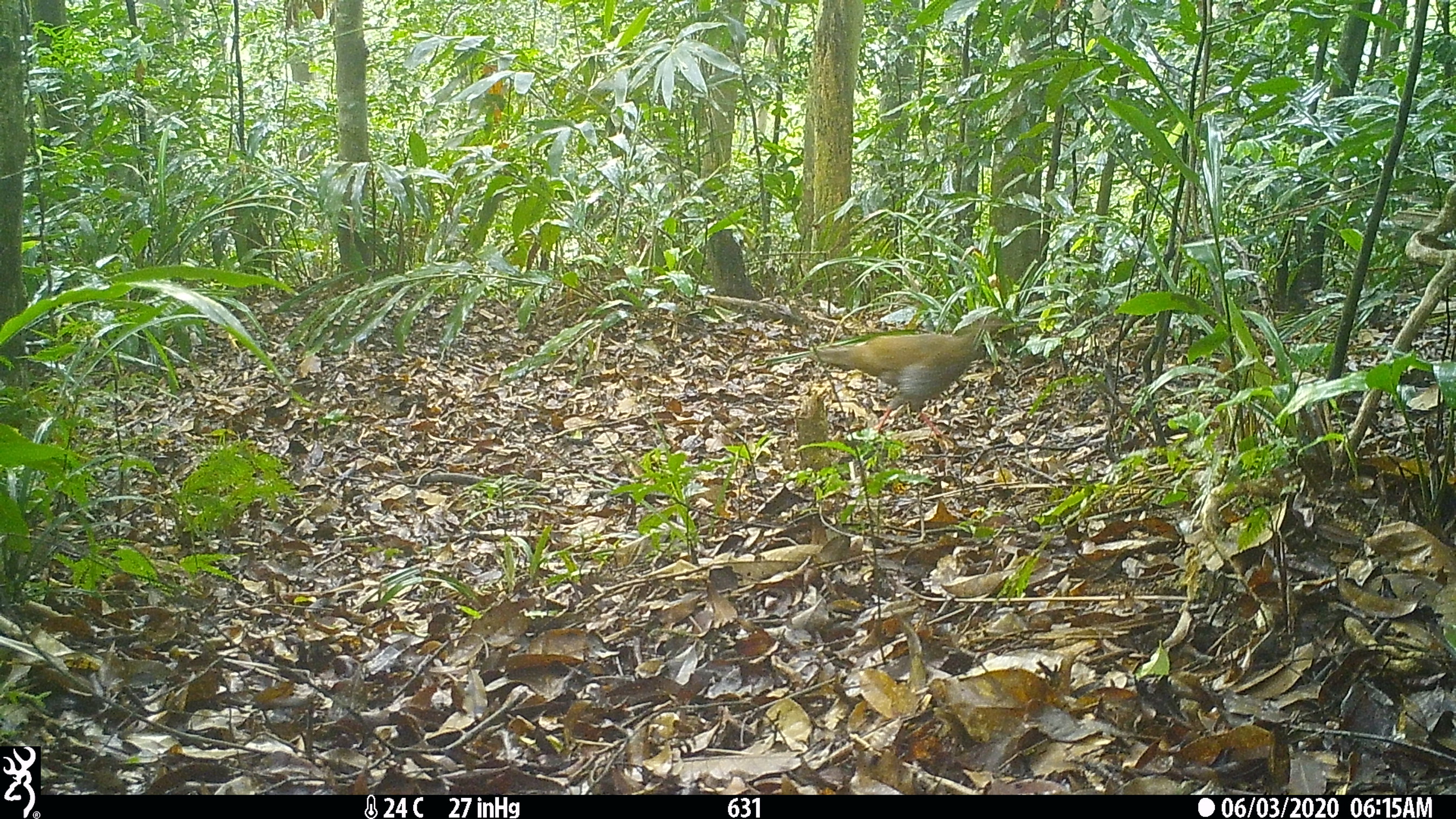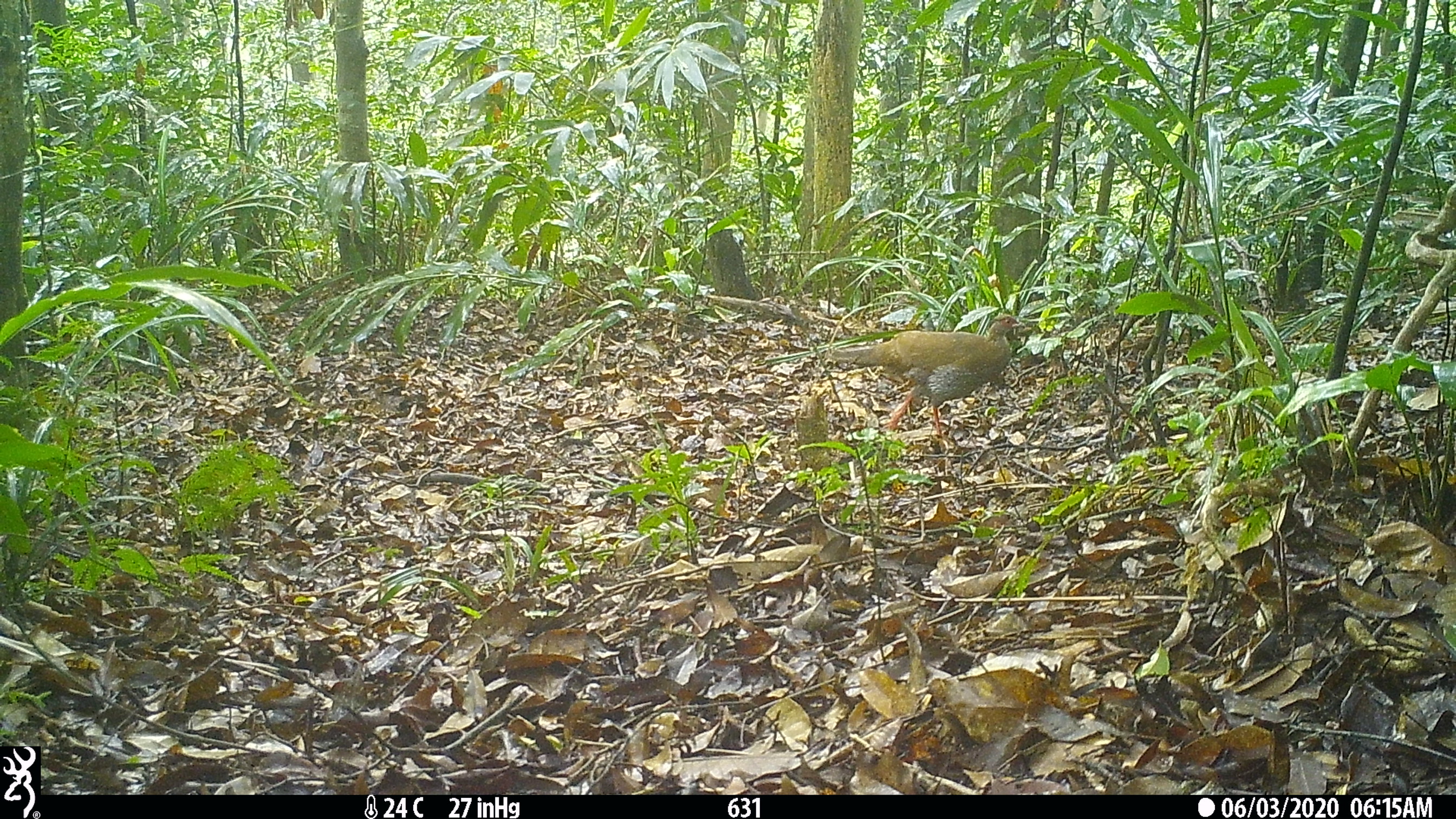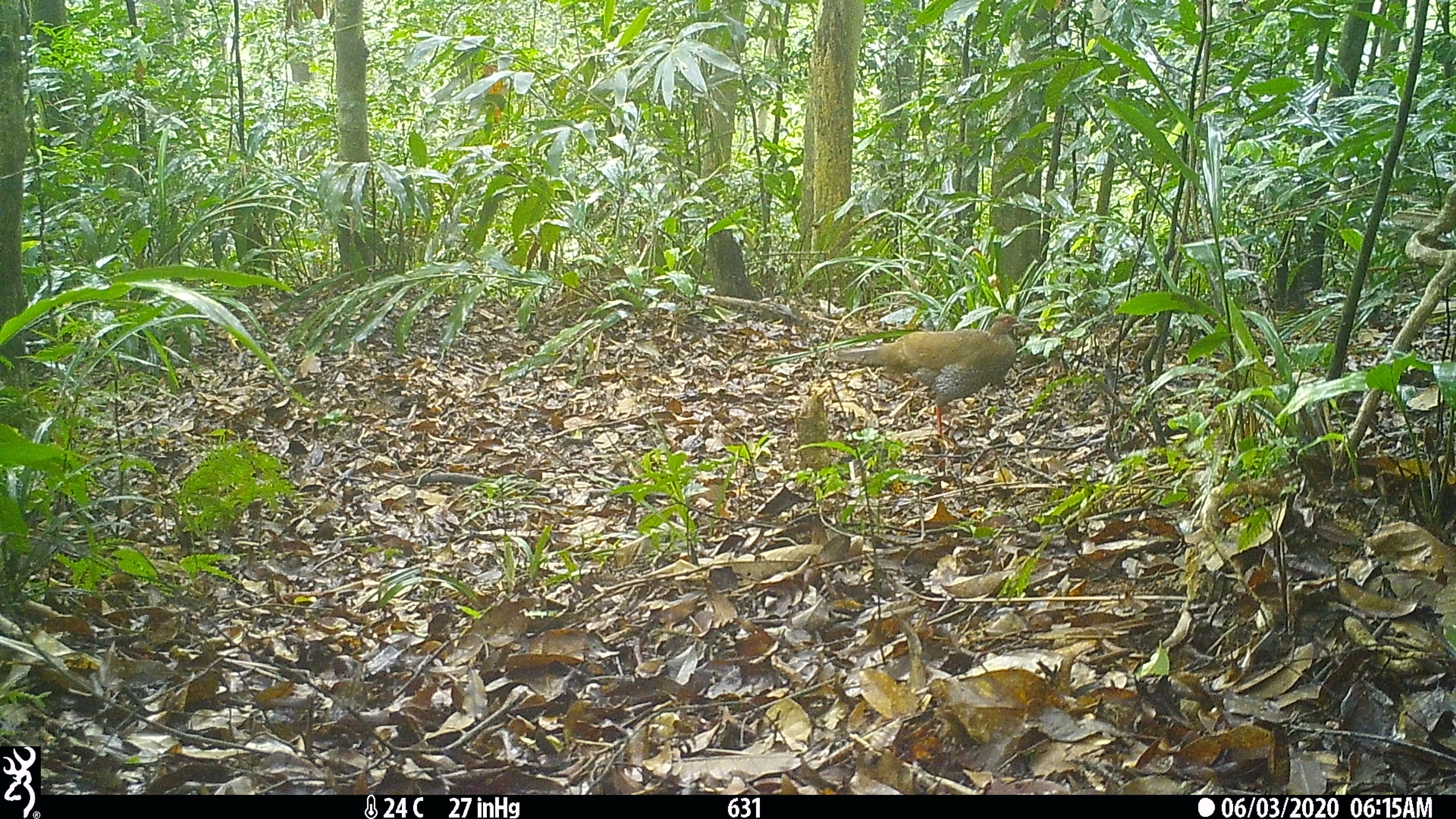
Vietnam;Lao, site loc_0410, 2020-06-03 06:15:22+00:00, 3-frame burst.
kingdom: Animalia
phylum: Chordata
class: Aves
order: Galliformes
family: Phasianidae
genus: Lophura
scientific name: Lophura nycthemera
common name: silver pheasant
Silver pheasant (Lophura nycthemera). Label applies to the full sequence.